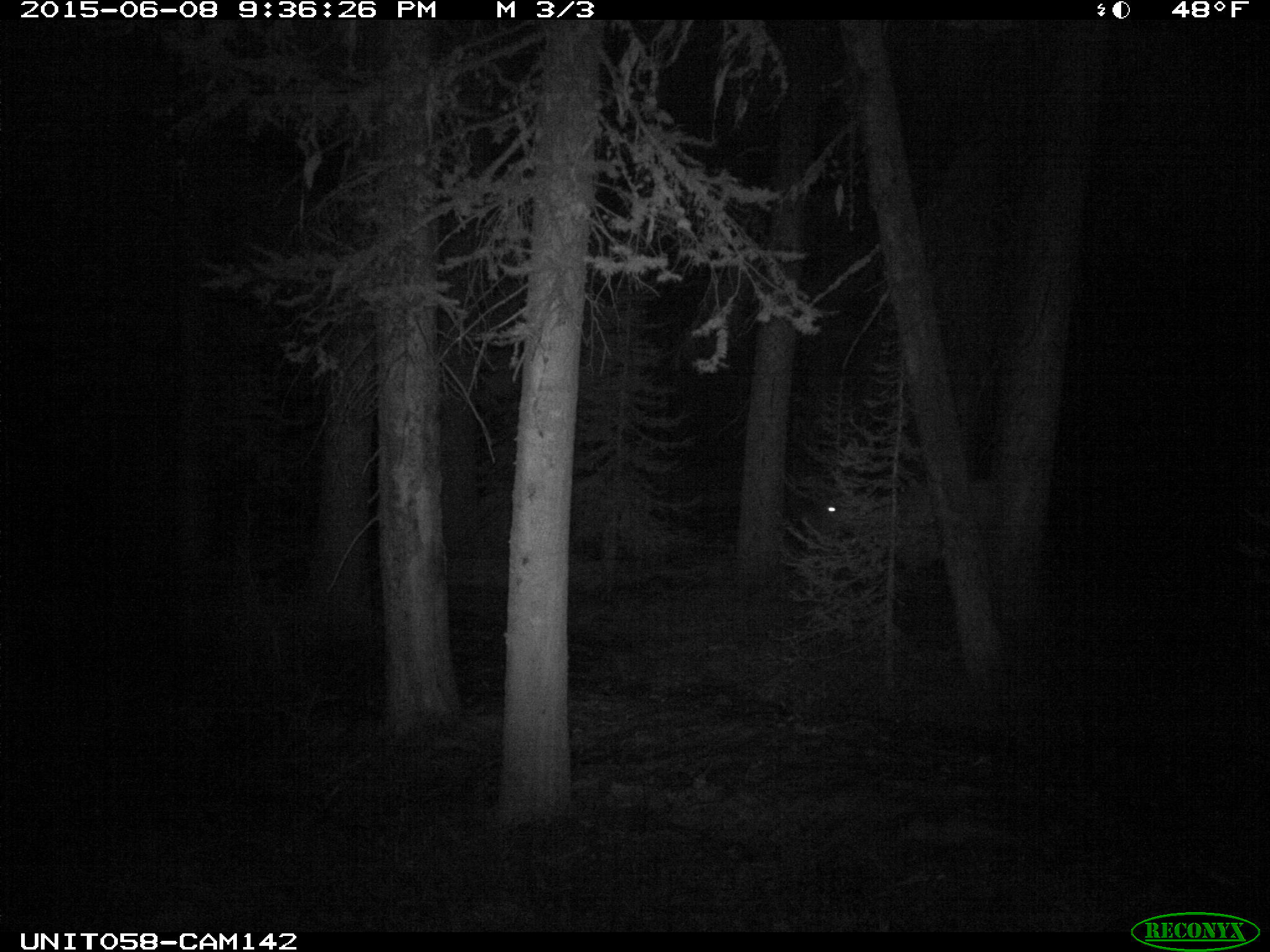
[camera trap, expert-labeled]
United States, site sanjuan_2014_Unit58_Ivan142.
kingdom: Animalia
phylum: Chordata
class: Mammalia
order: Artiodactyla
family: Cervidae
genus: Cervus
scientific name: Cervus elaphus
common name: red deer